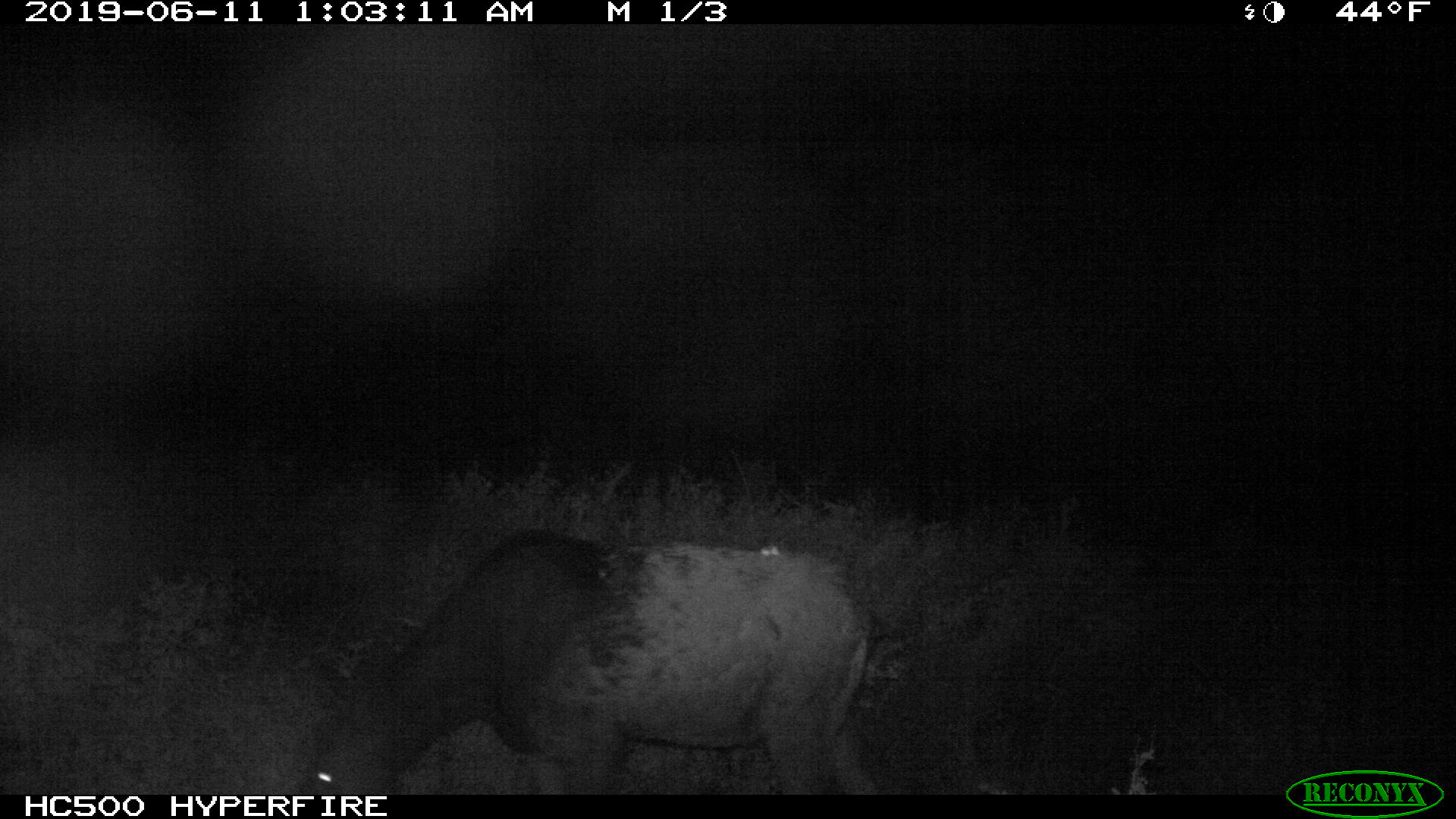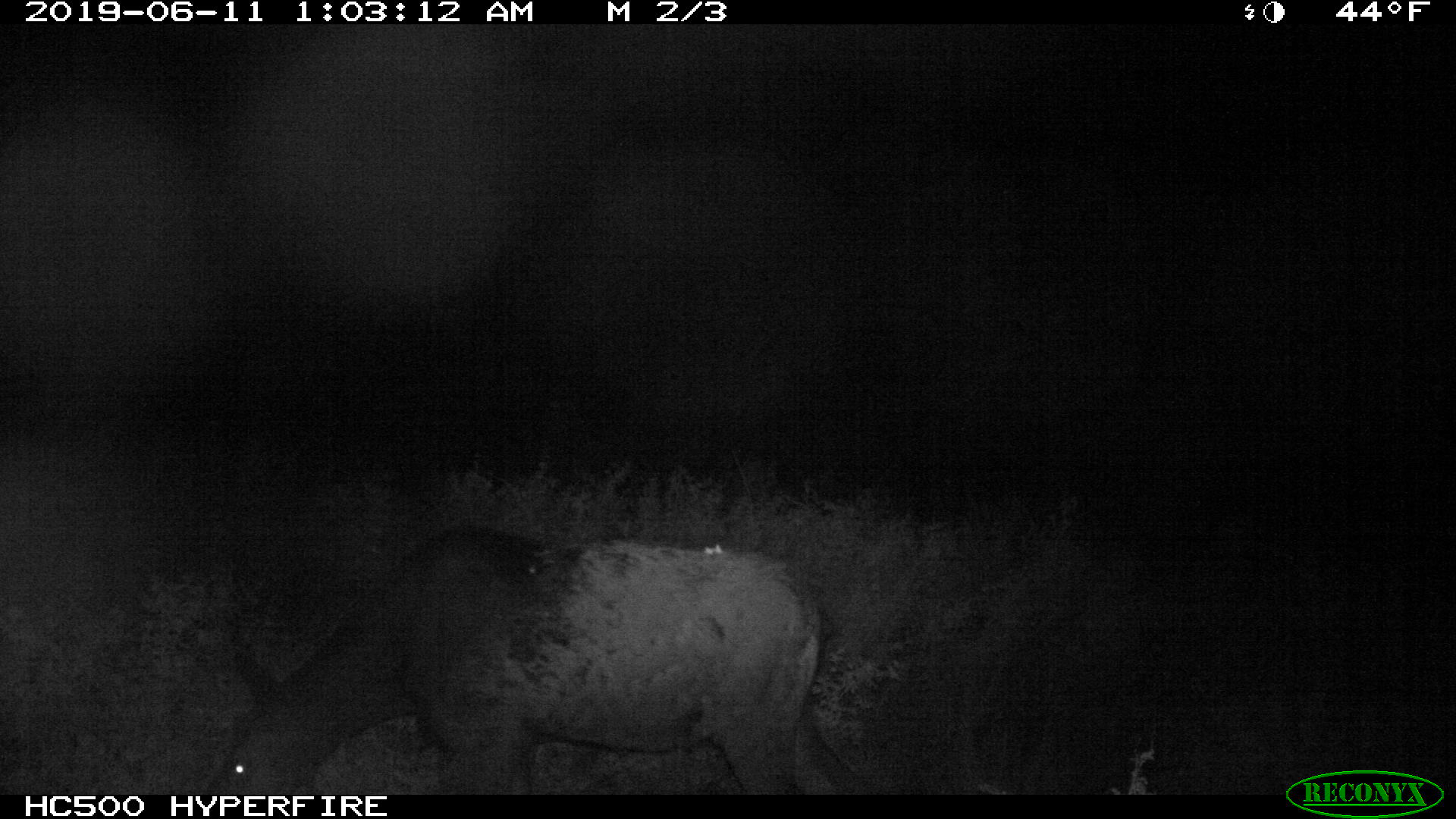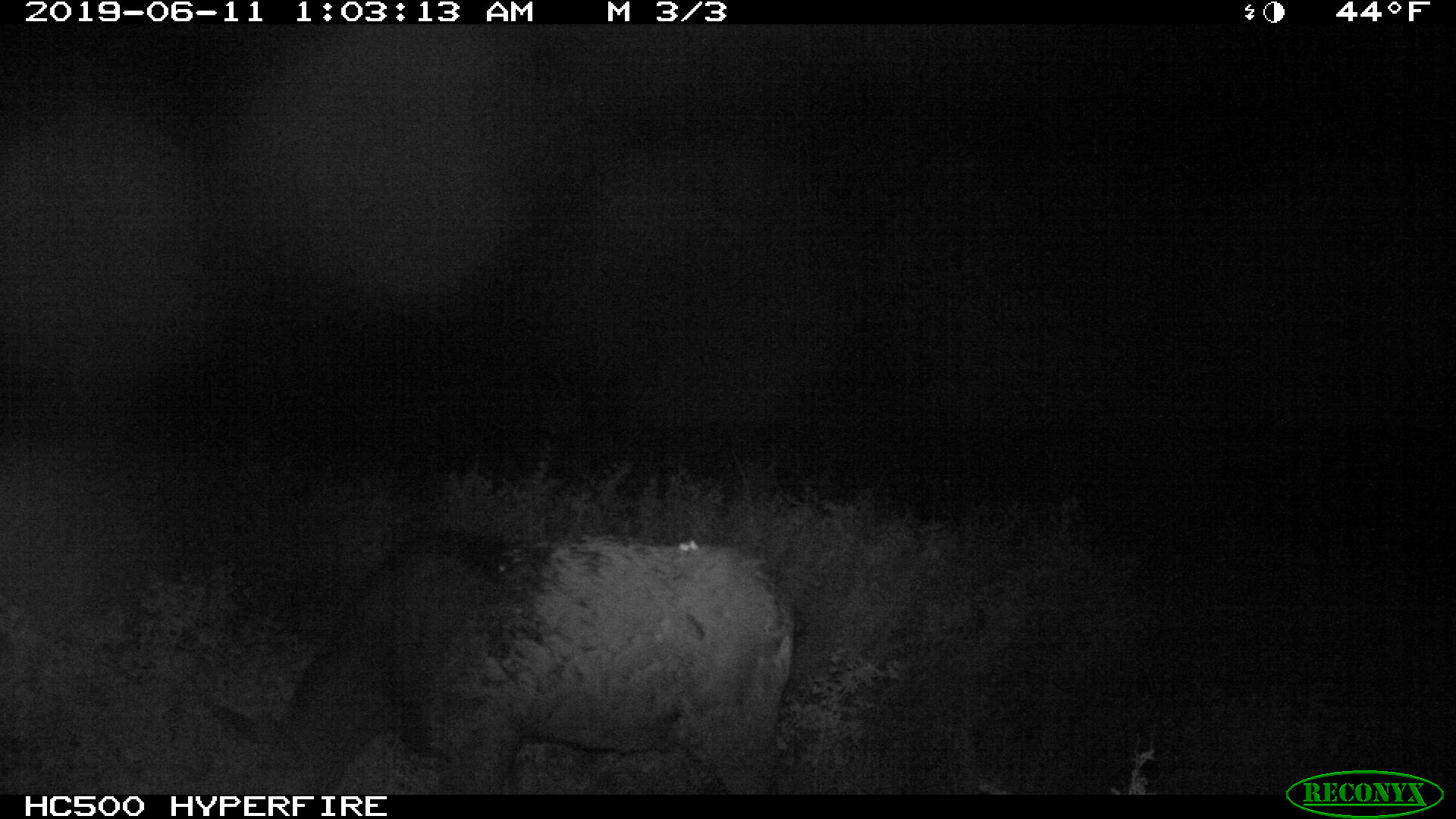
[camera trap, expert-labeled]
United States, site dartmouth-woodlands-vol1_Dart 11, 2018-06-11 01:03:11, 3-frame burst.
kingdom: Animalia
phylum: Chordata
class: Mammalia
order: Artiodactyla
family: Cervidae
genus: Alces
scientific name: Alces alces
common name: moose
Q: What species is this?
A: Moose (Alces alces).